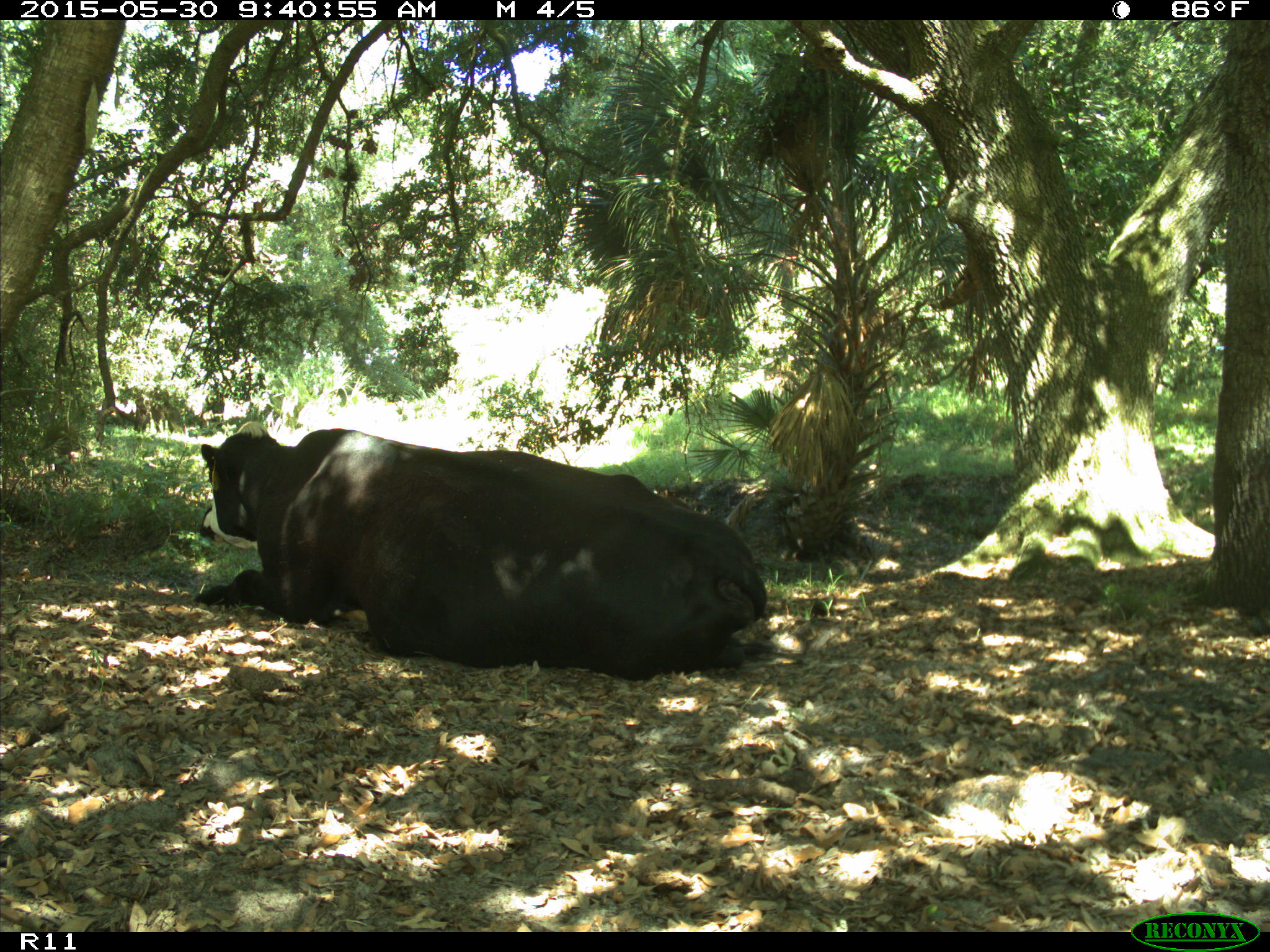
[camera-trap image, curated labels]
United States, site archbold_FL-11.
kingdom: Animalia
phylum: Chordata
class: Mammalia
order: Artiodactyla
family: Bovidae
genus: Bos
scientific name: Bos taurus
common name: domestic cow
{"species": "Bos taurus (domestic cow)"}